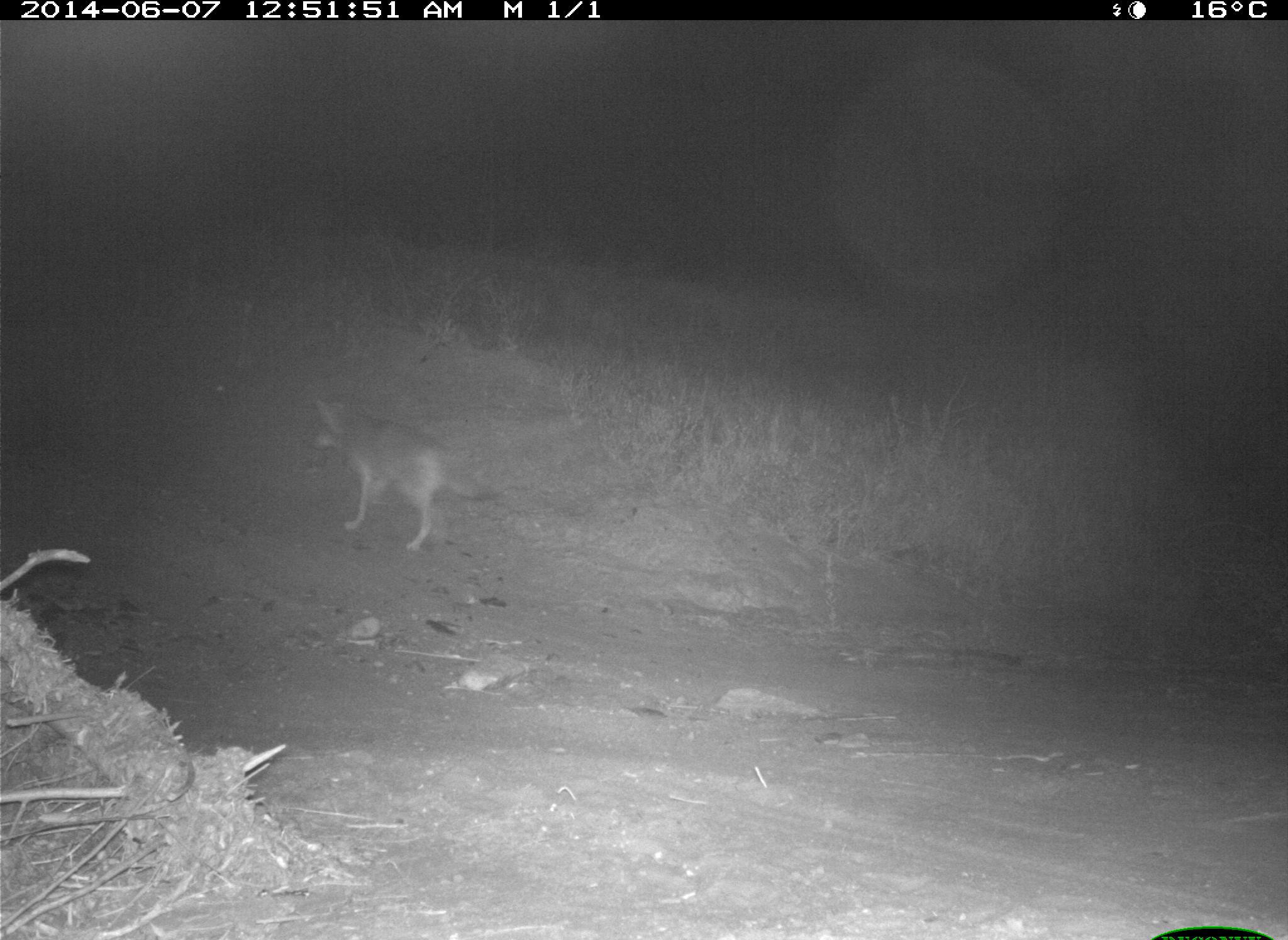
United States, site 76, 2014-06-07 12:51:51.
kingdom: Animalia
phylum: Chordata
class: Mammalia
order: Carnivora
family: Canidae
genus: Canis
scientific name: Canis latrans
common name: coyote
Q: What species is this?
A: Coyote (Canis latrans).